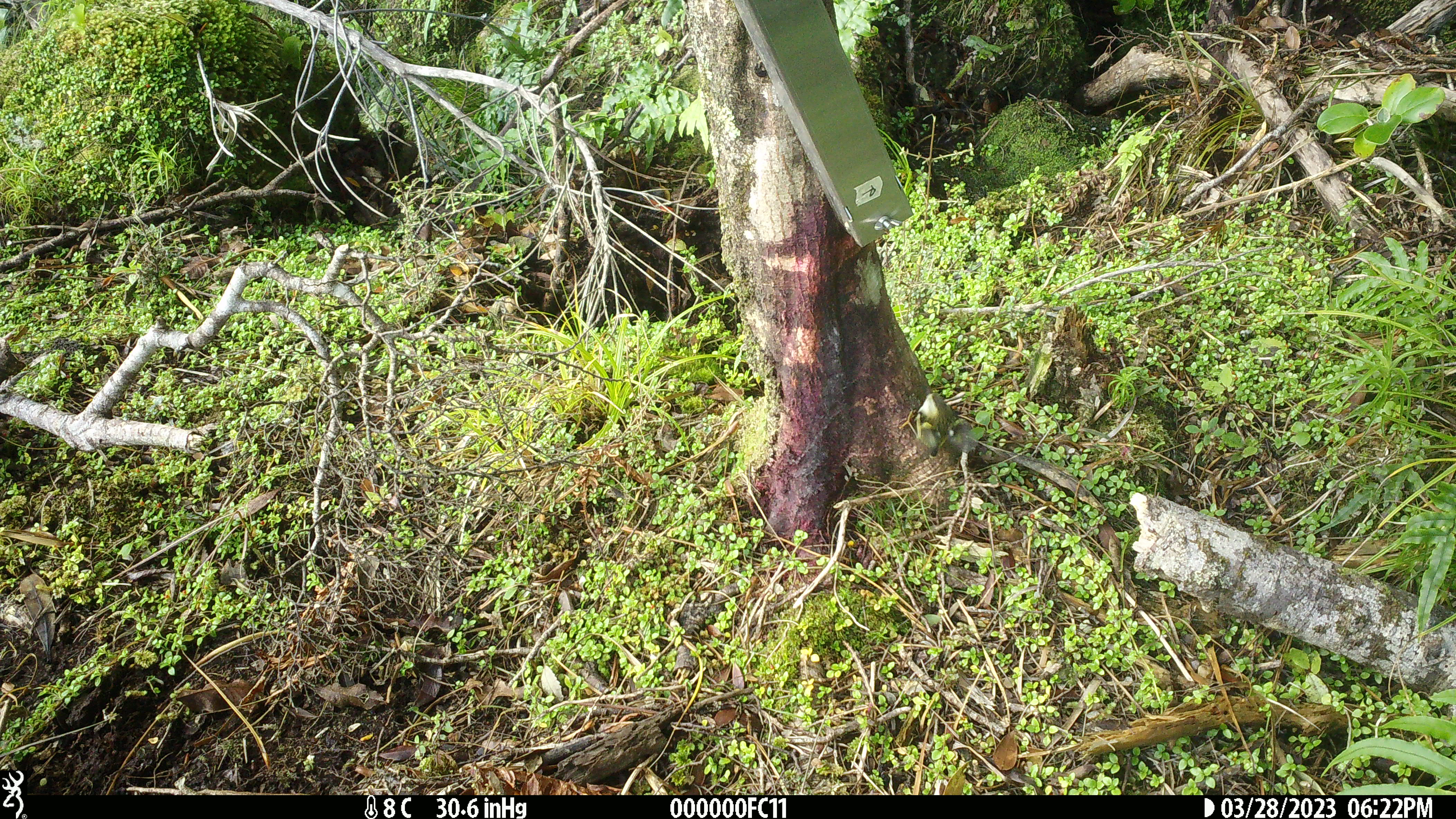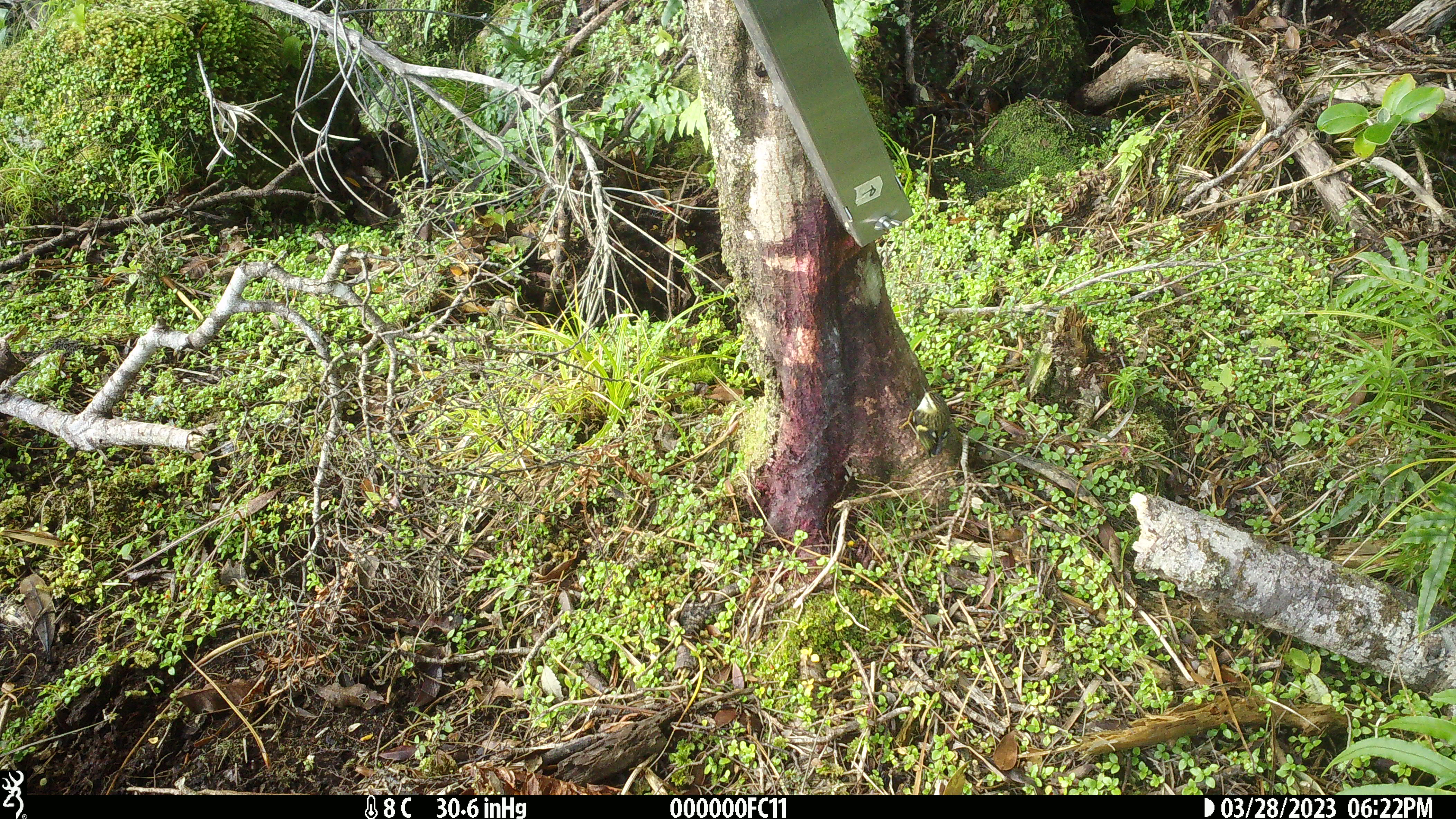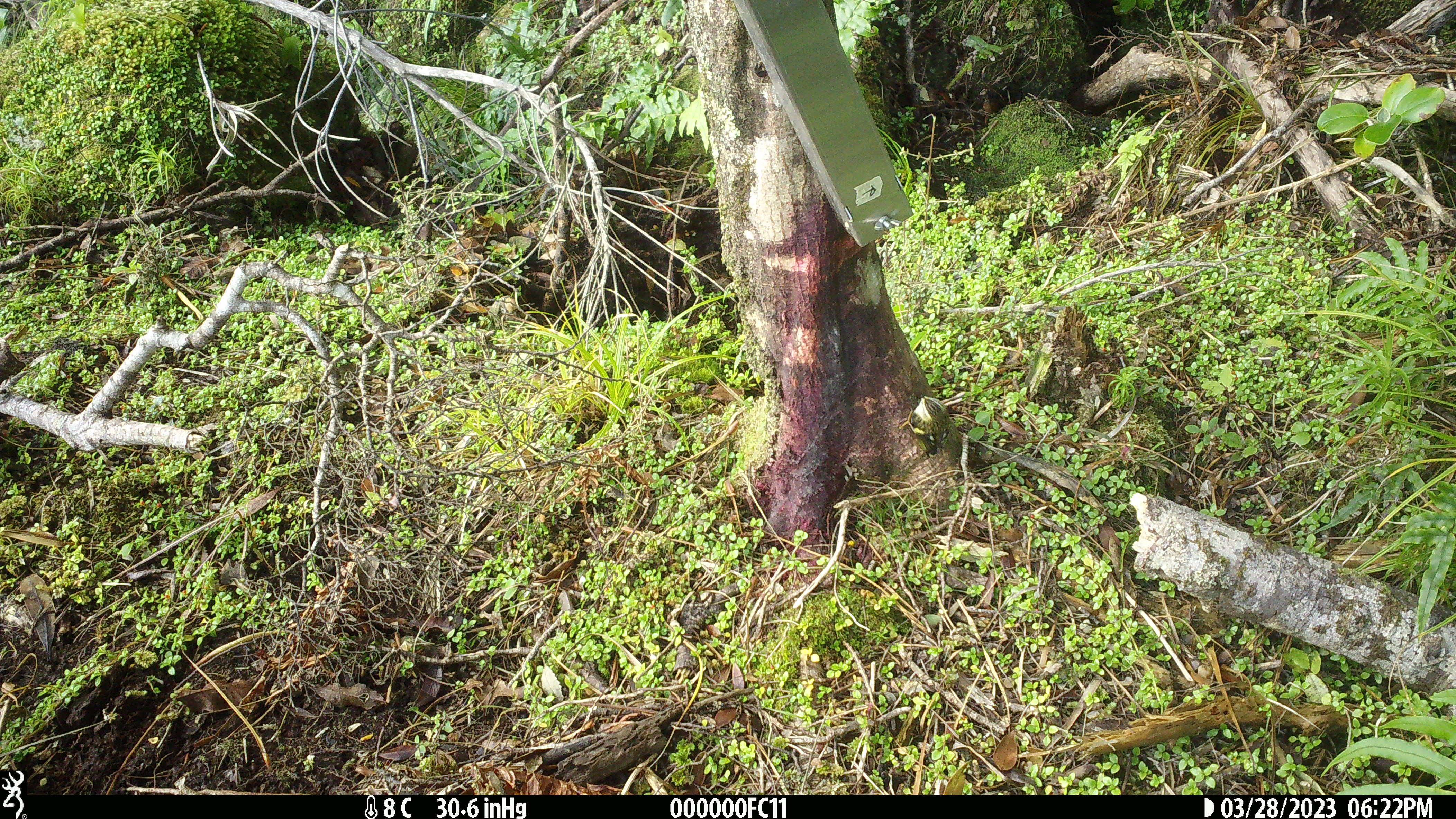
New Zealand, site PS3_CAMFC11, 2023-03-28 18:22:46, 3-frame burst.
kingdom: Animalia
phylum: Chordata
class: Aves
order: Passeriformes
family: Acanthisittidae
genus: Acanthisitta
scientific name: Acanthisitta chloris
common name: rifleman